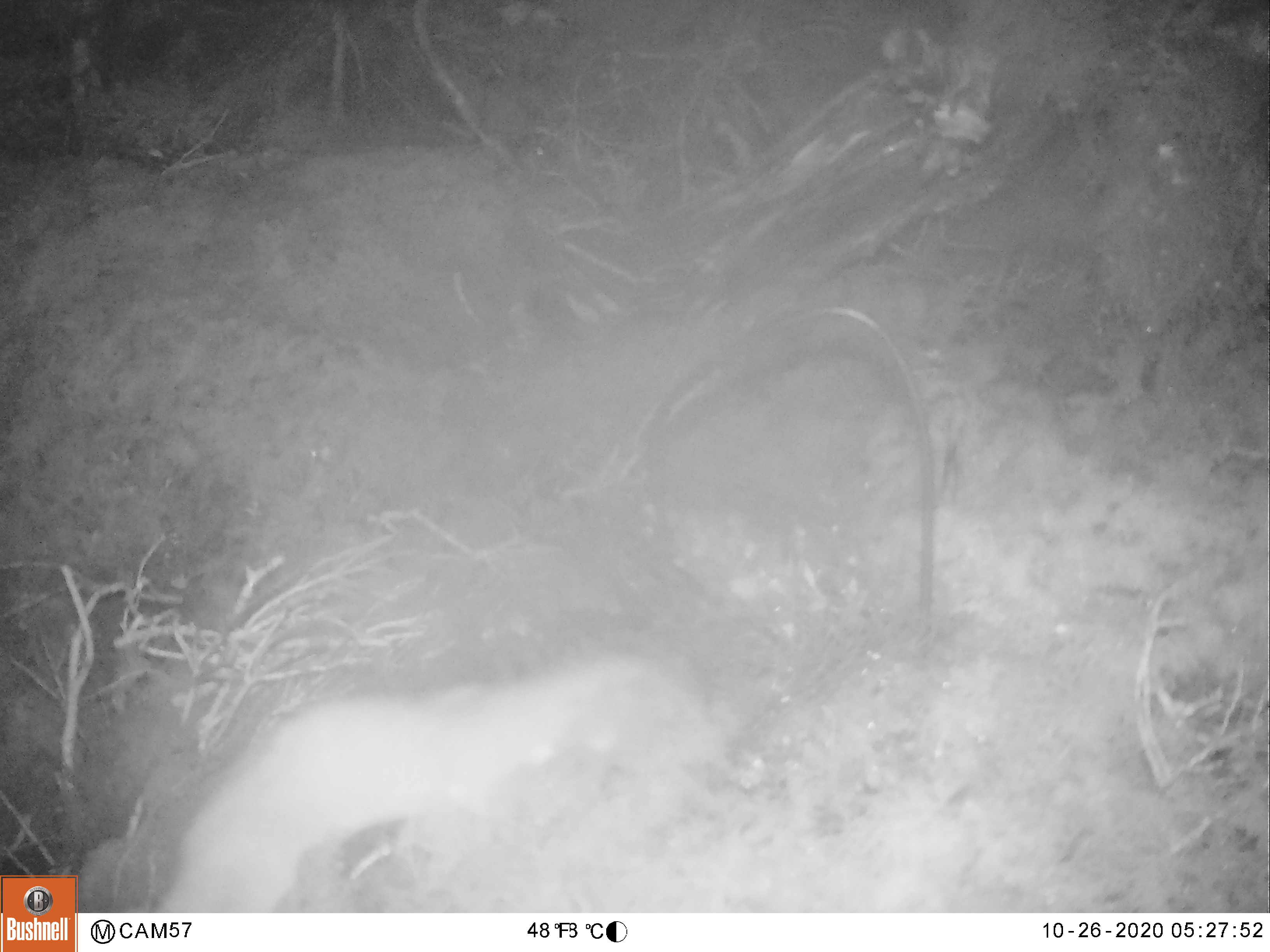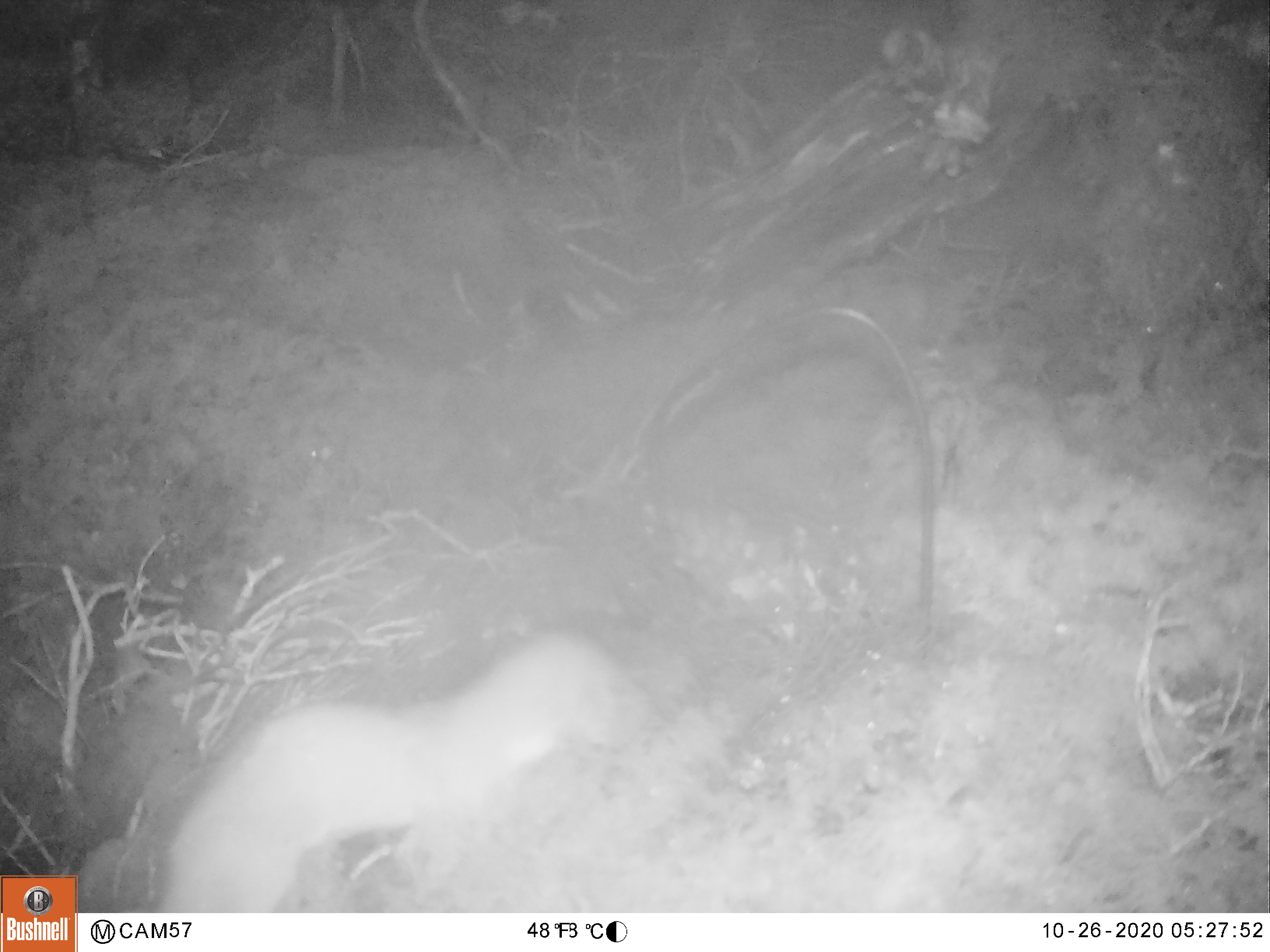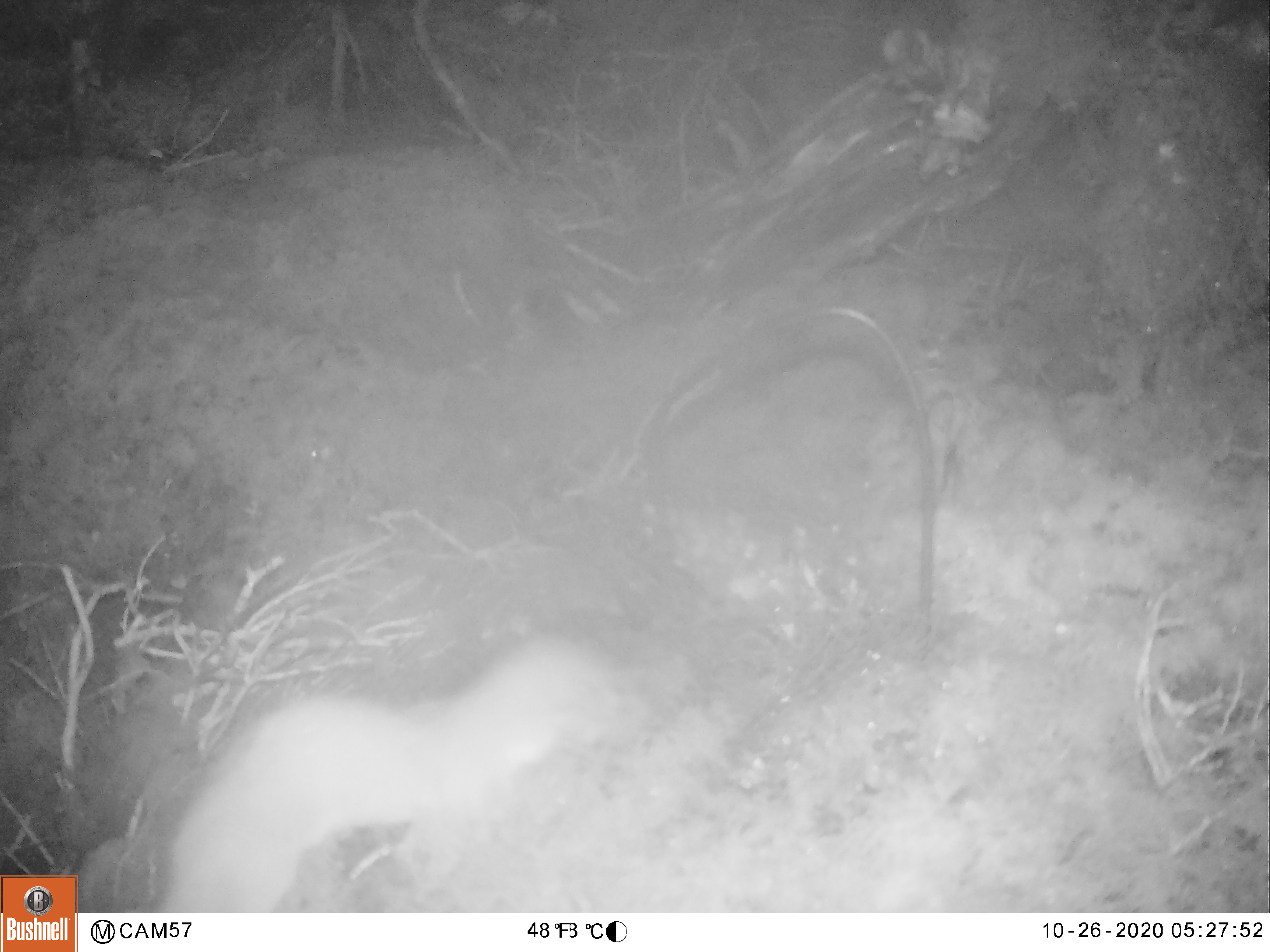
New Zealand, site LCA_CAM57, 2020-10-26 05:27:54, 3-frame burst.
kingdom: Animalia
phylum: Chordata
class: Mammalia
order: Carnivora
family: Mustelidae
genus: Mustela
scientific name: Mustela erminea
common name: stoat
Stoat (Mustela erminea).